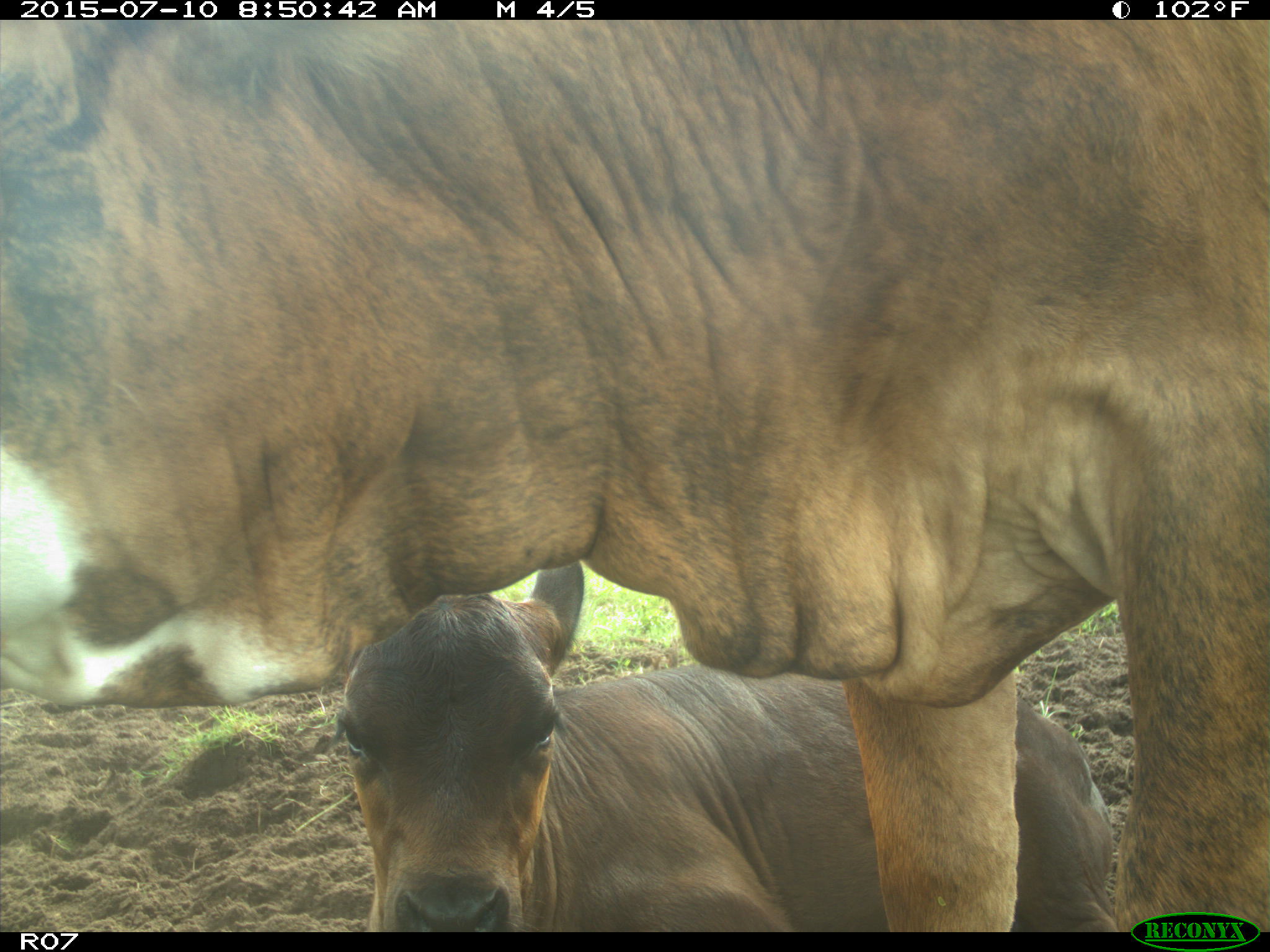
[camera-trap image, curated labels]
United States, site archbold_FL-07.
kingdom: Animalia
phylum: Chordata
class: Mammalia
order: Artiodactyla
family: Bovidae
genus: Bos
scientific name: Bos taurus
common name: domestic cow